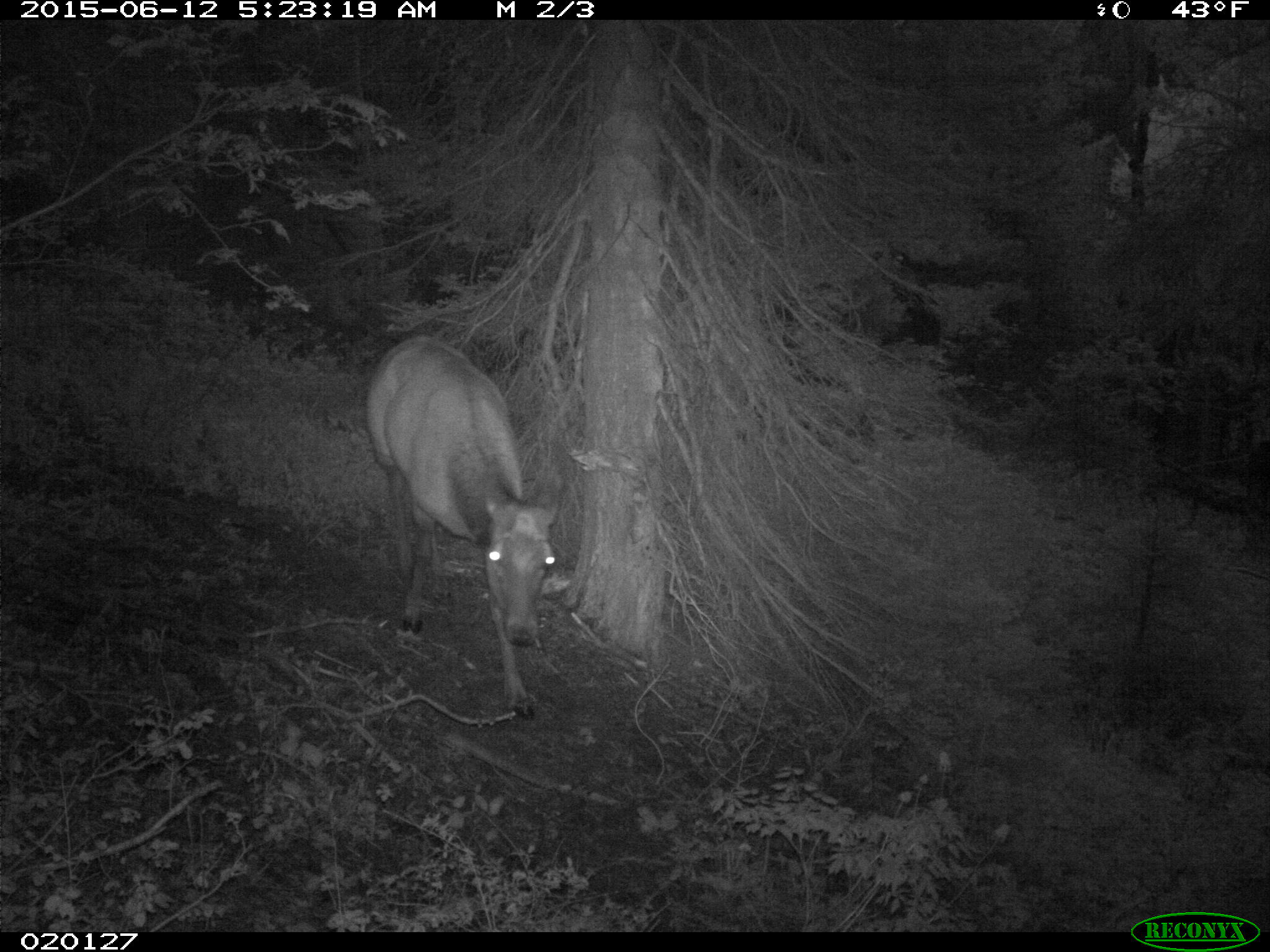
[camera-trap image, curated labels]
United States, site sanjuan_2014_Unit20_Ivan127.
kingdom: Animalia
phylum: Chordata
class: Mammalia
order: Artiodactyla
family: Cervidae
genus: Cervus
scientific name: Cervus elaphus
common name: red deer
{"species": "Cervus elaphus (red deer)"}